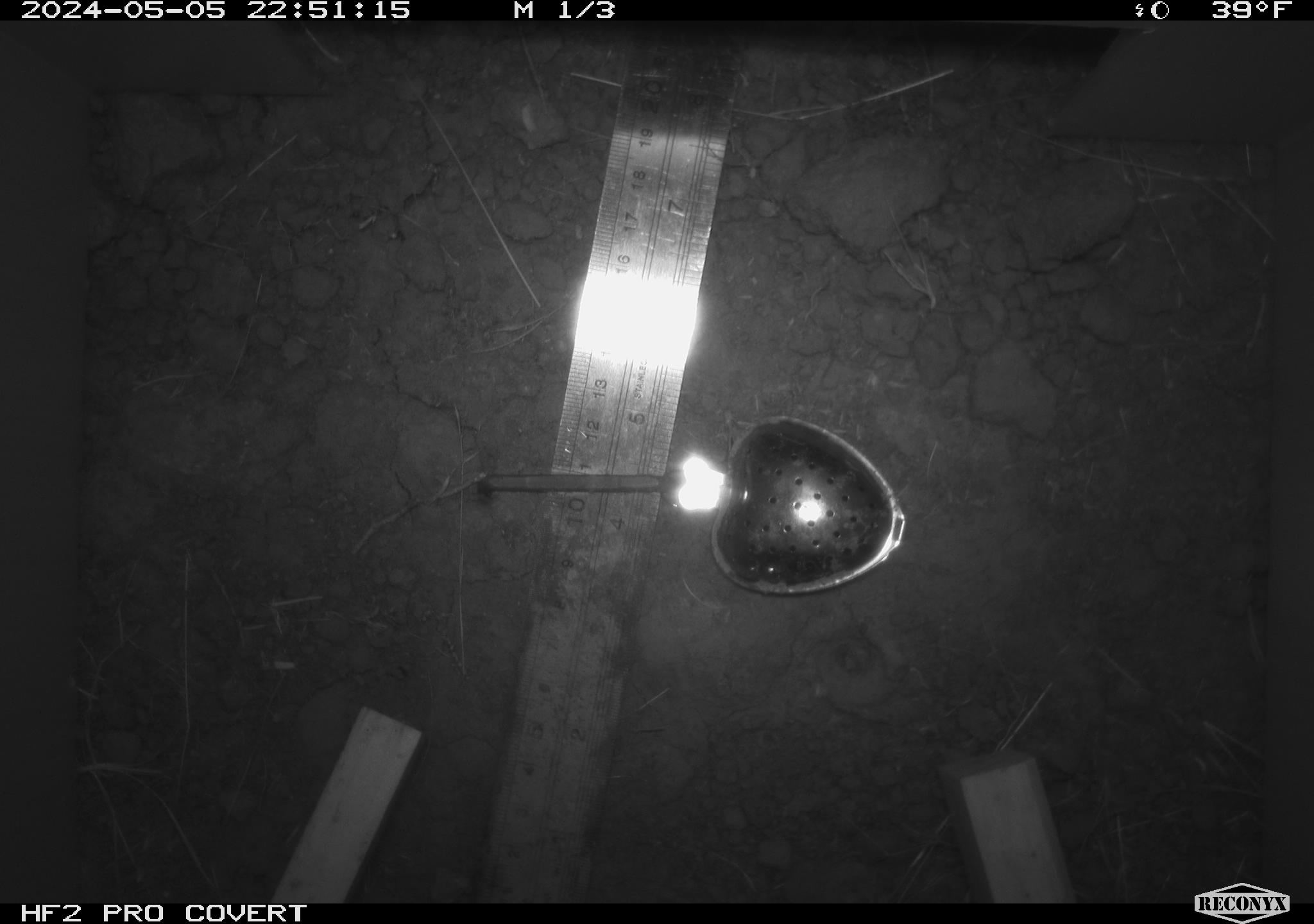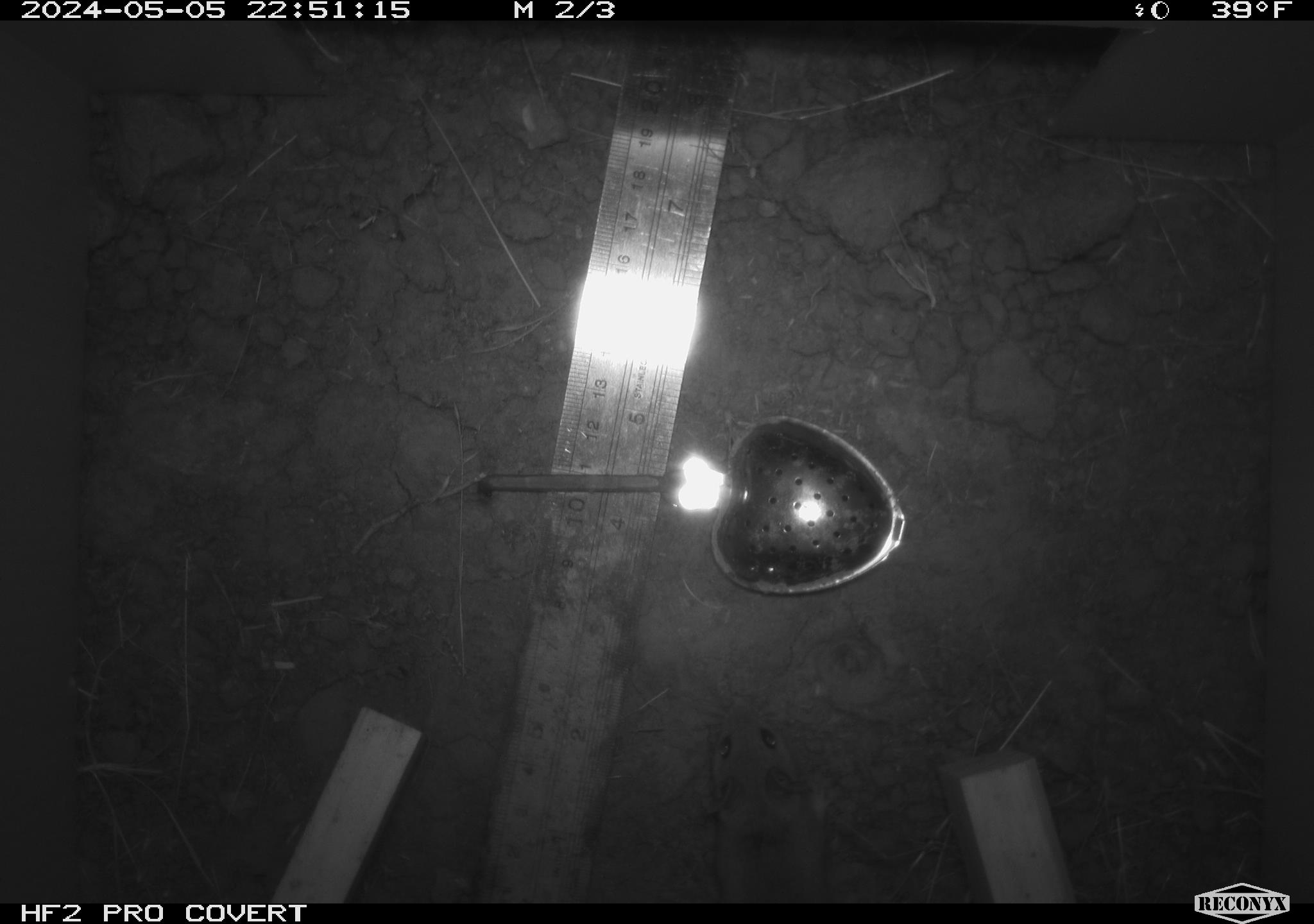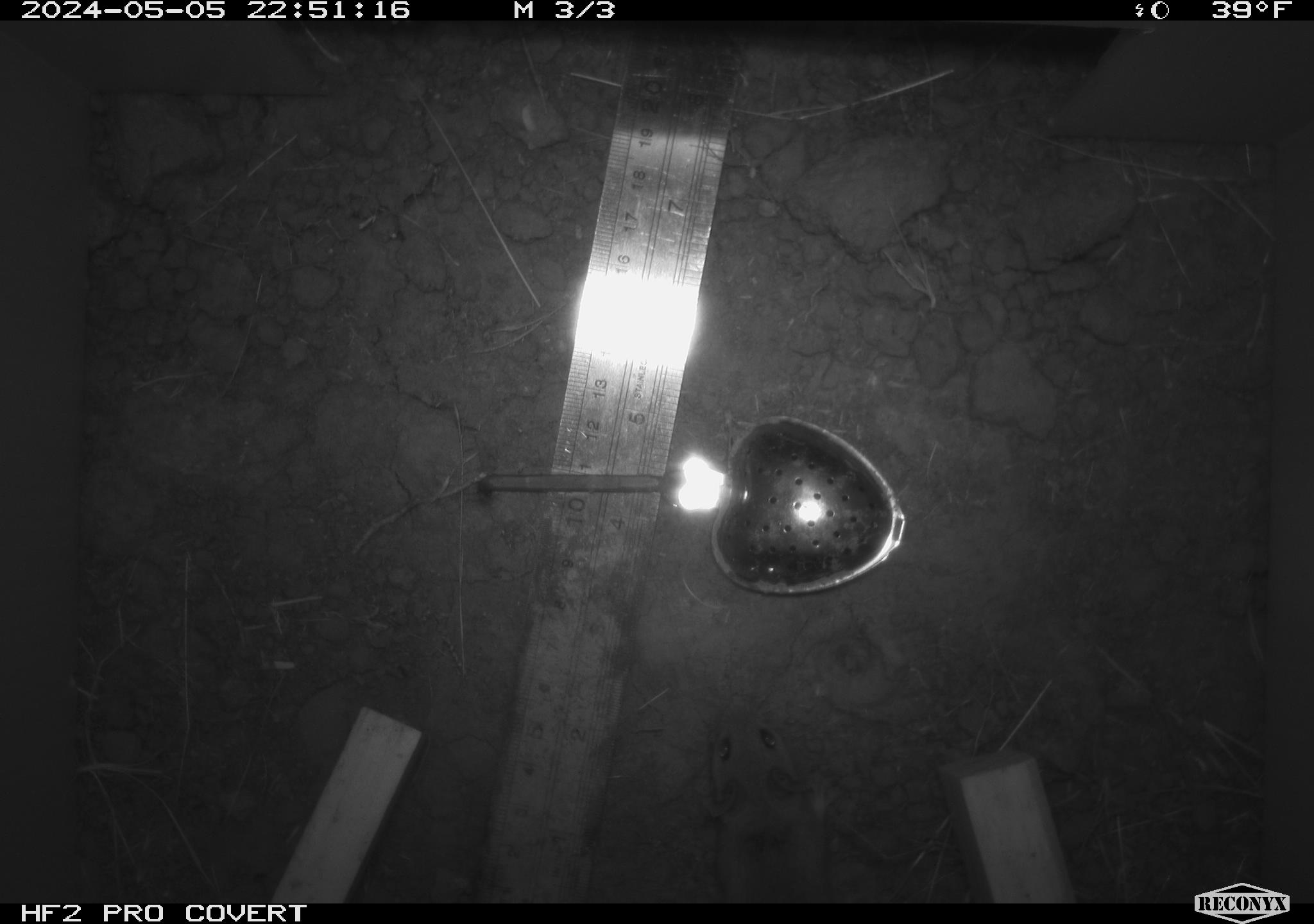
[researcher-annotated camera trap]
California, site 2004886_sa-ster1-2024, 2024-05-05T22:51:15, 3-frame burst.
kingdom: Animalia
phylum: Chordata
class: Mammalia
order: Rodentia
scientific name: Rodentia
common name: mouse species